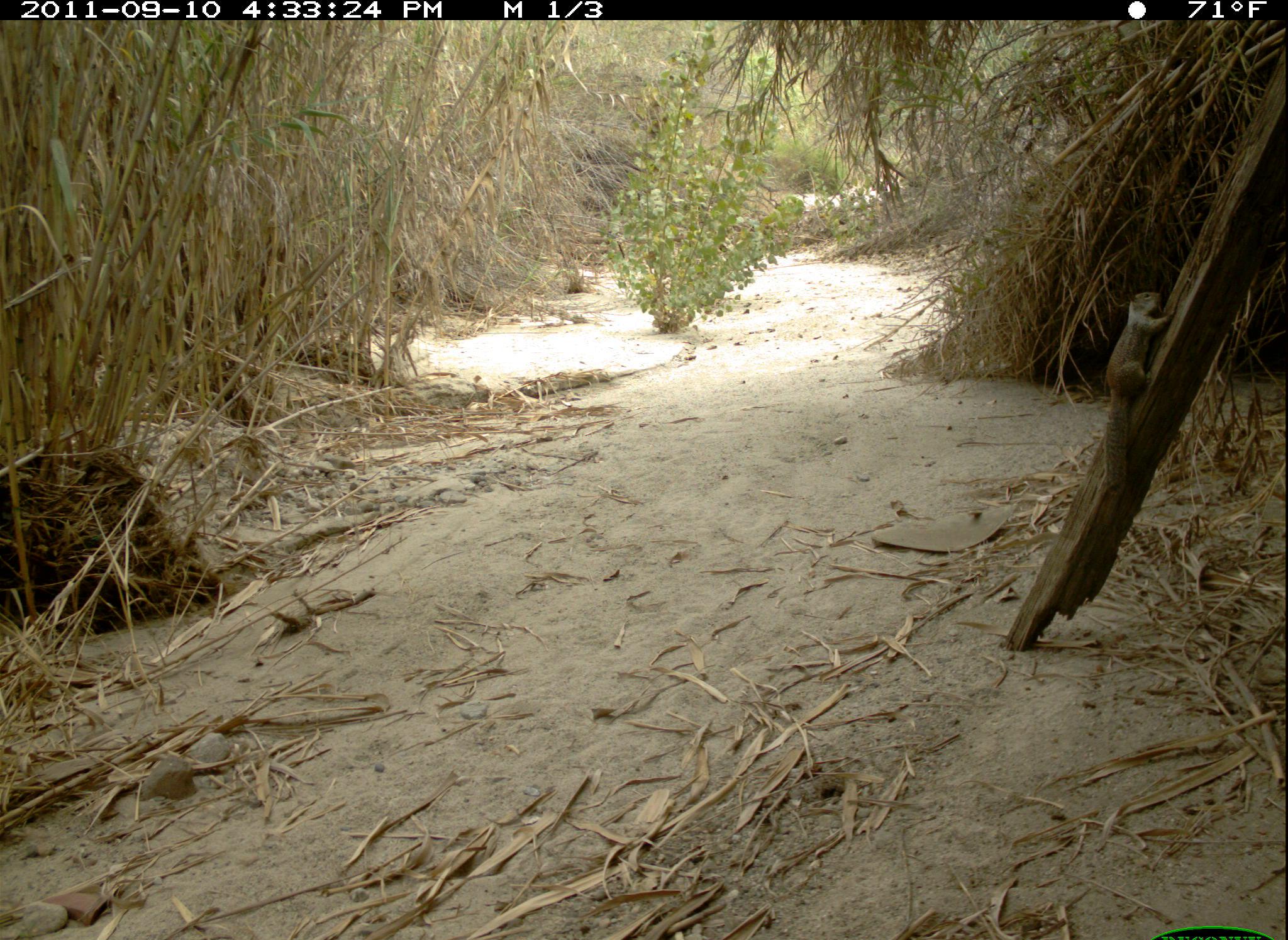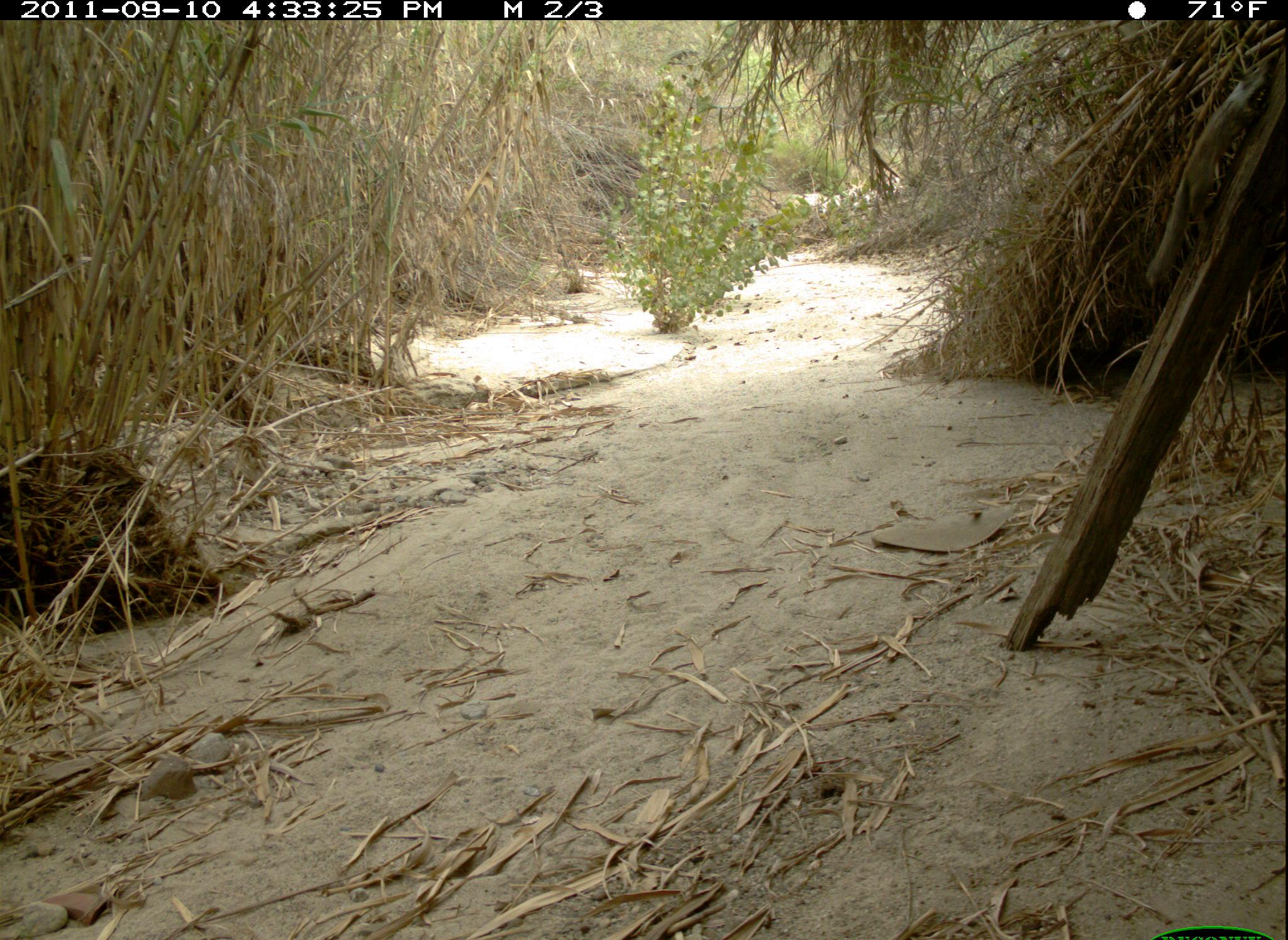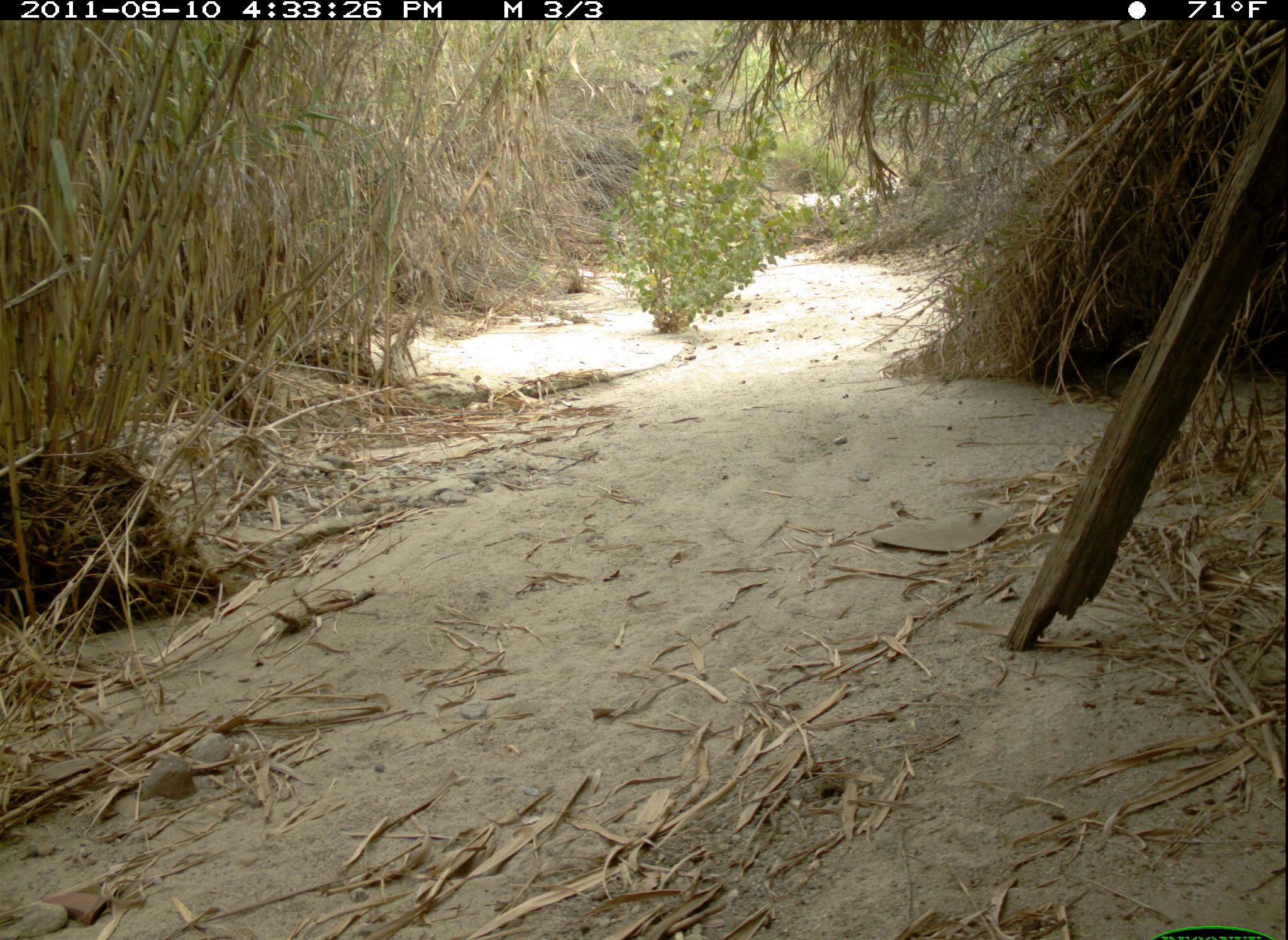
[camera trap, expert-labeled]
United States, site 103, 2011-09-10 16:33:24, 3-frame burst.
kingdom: Animalia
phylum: Chordata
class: Mammalia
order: Rodentia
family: Sciuridae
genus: Sciurus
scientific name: Sciurus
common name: squirrel